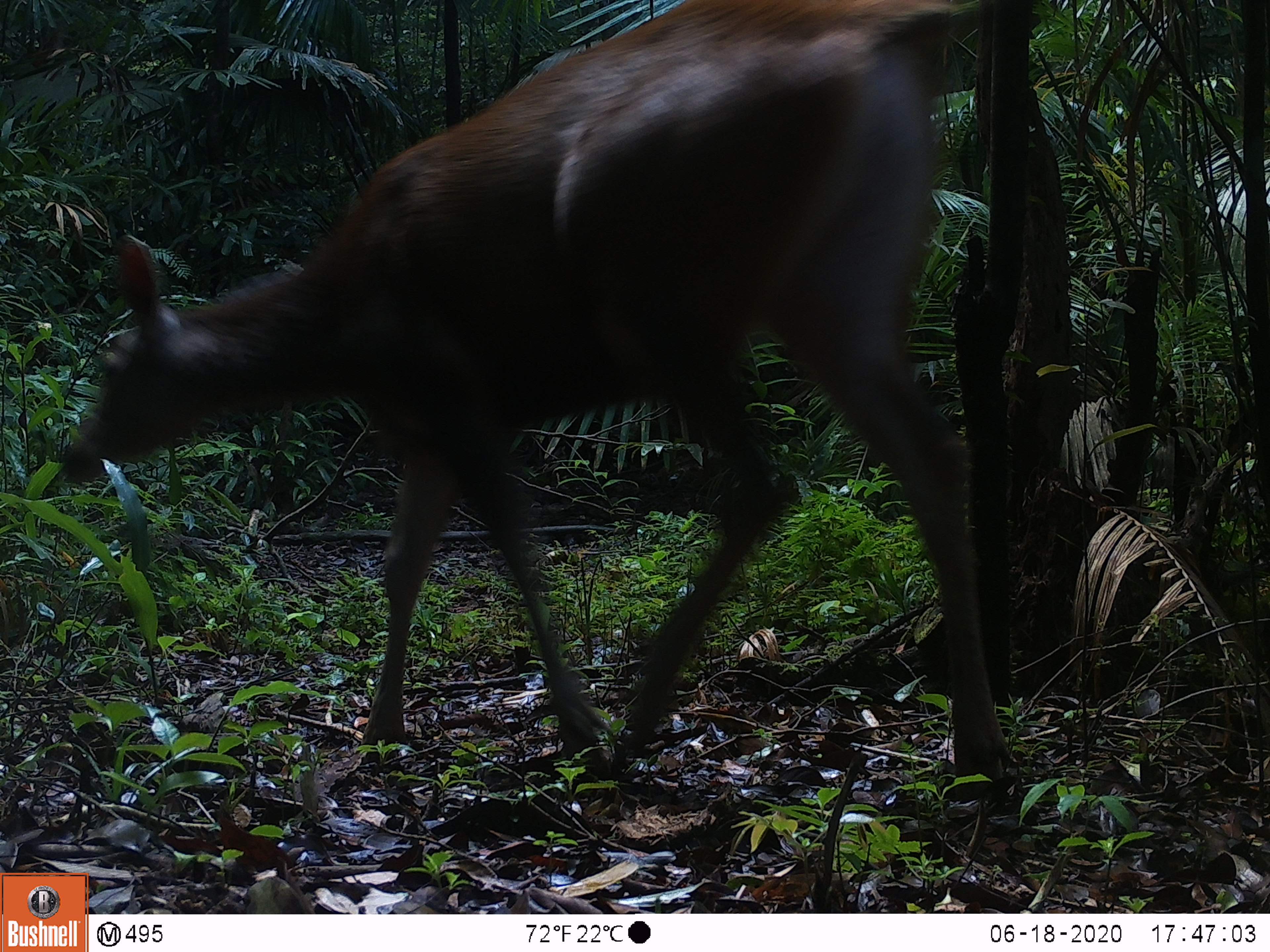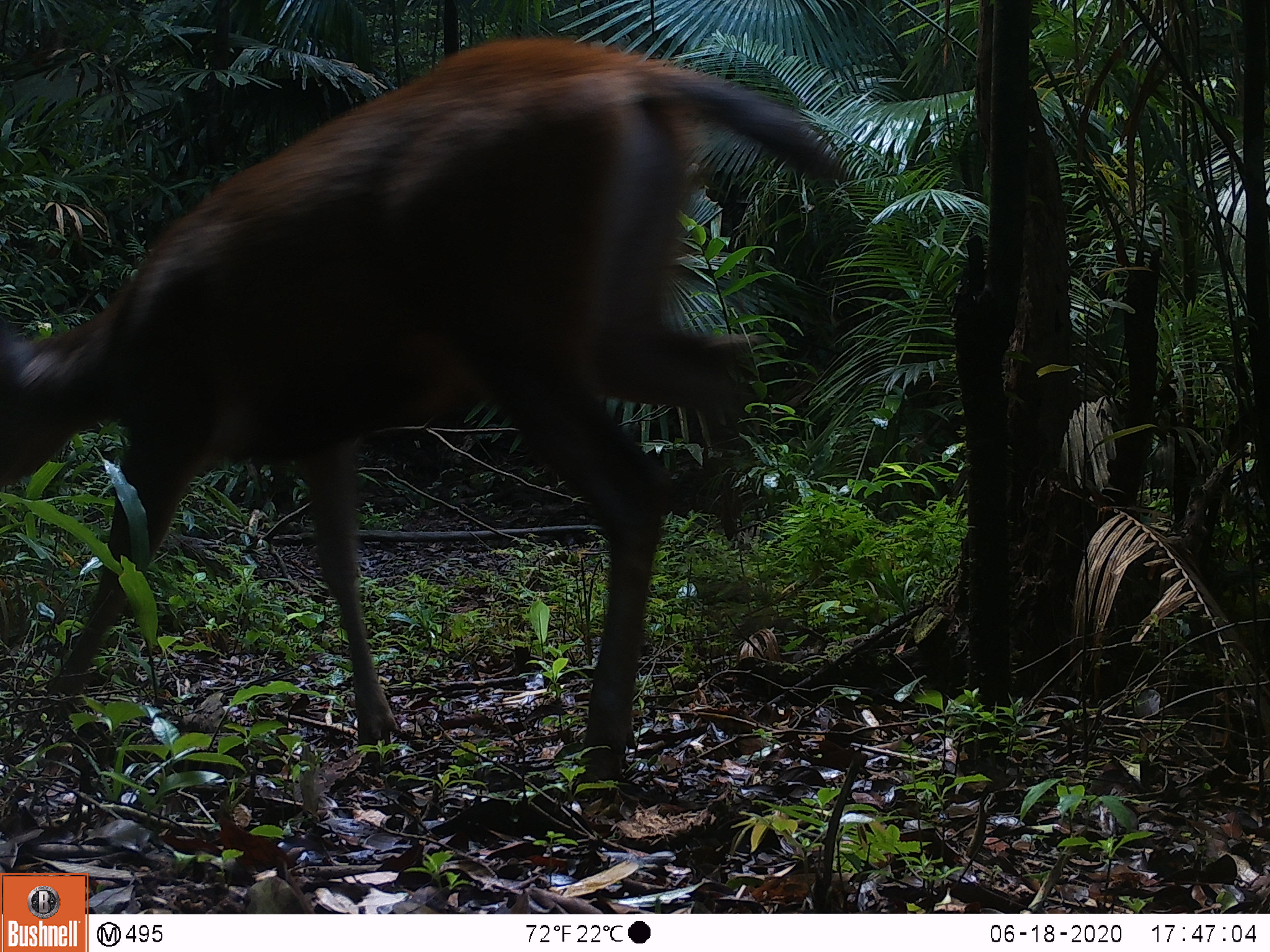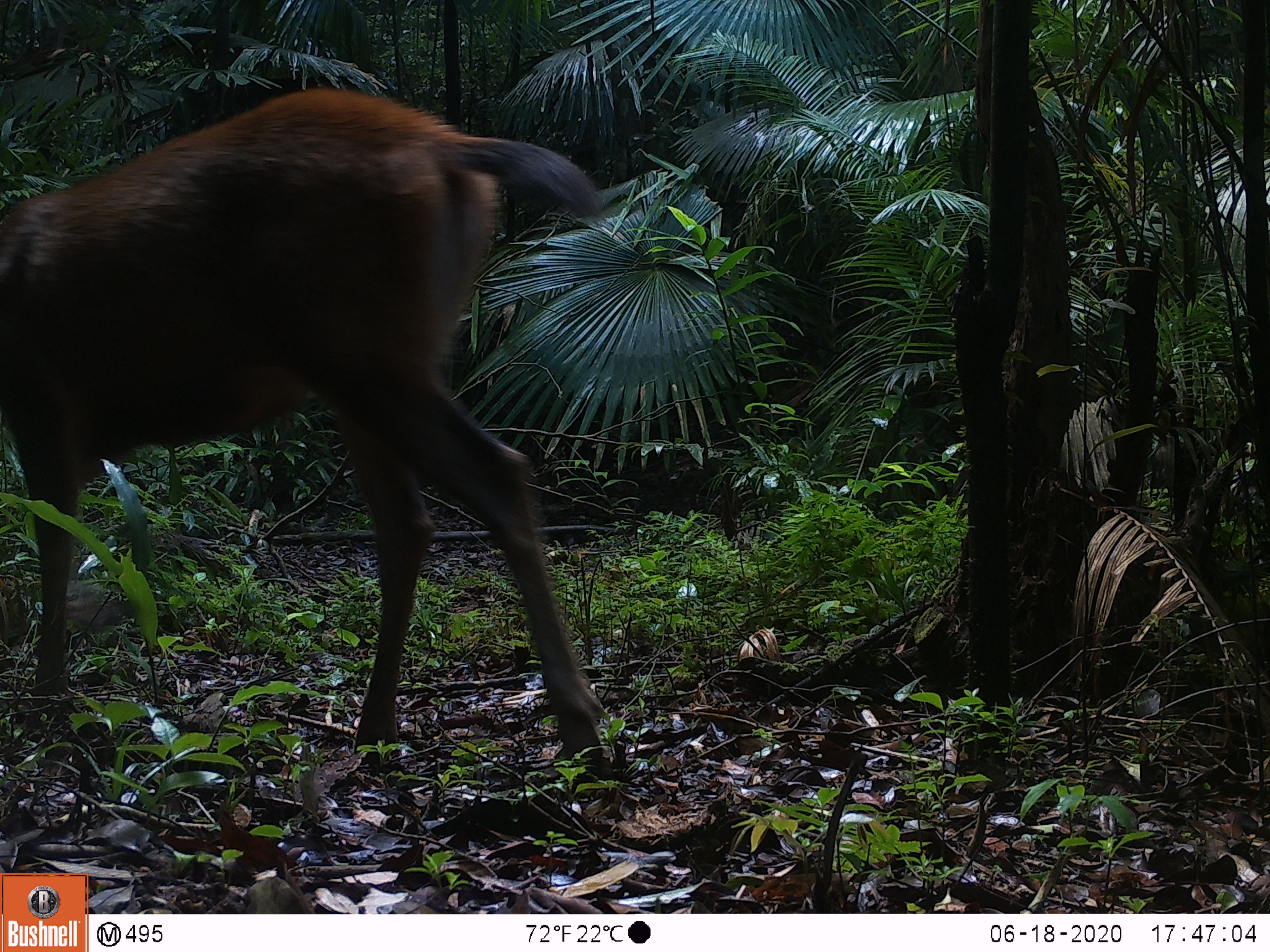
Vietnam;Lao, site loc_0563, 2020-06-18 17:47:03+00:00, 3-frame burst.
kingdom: Animalia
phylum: Chordata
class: Mammalia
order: Artiodactyla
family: Cervidae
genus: Rusa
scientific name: Rusa unicolor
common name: sambar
Sambar (Rusa unicolor). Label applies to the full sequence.